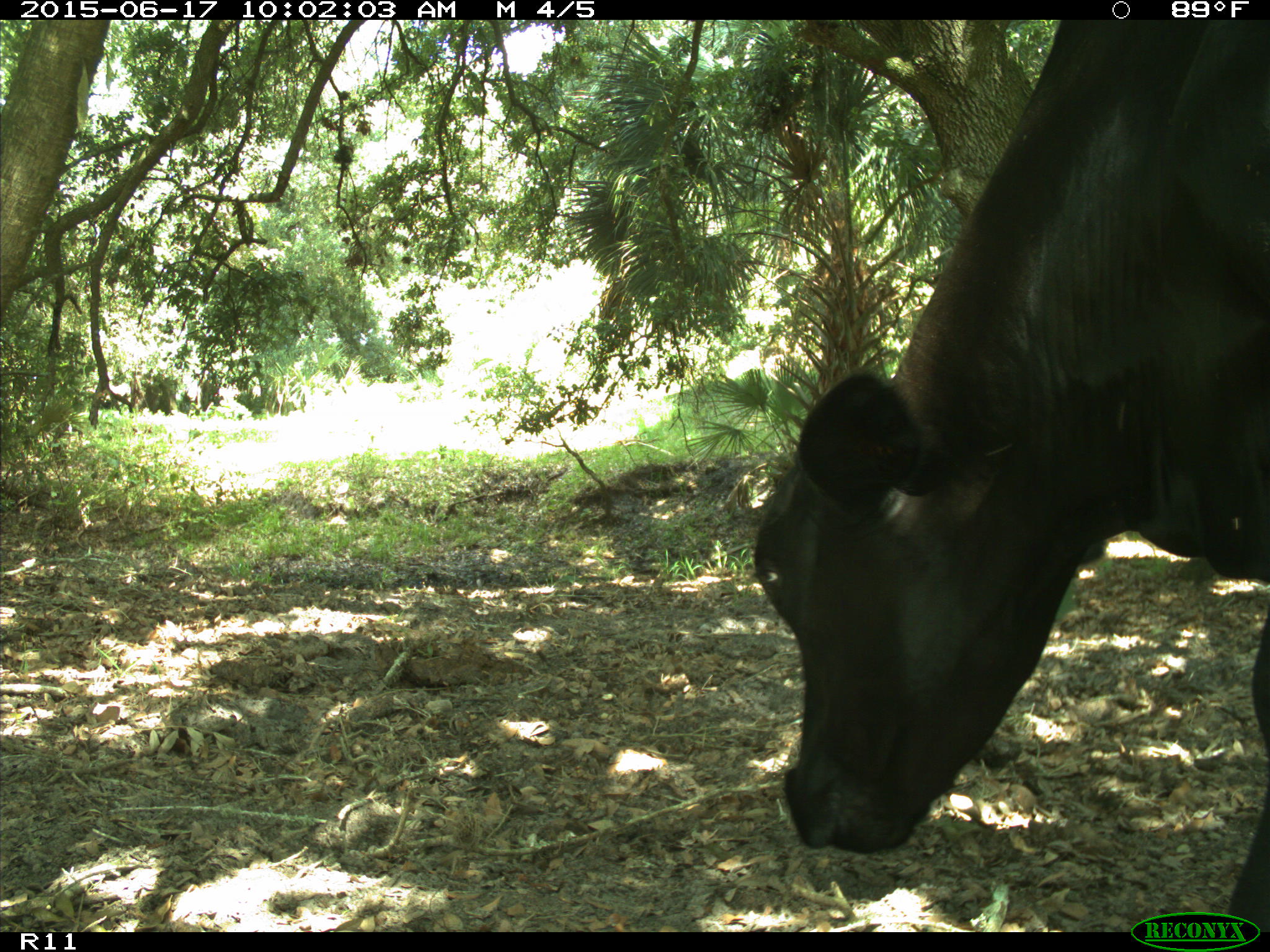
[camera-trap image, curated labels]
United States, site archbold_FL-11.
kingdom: Animalia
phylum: Chordata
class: Mammalia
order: Artiodactyla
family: Bovidae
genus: Bos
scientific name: Bos taurus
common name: domestic cow